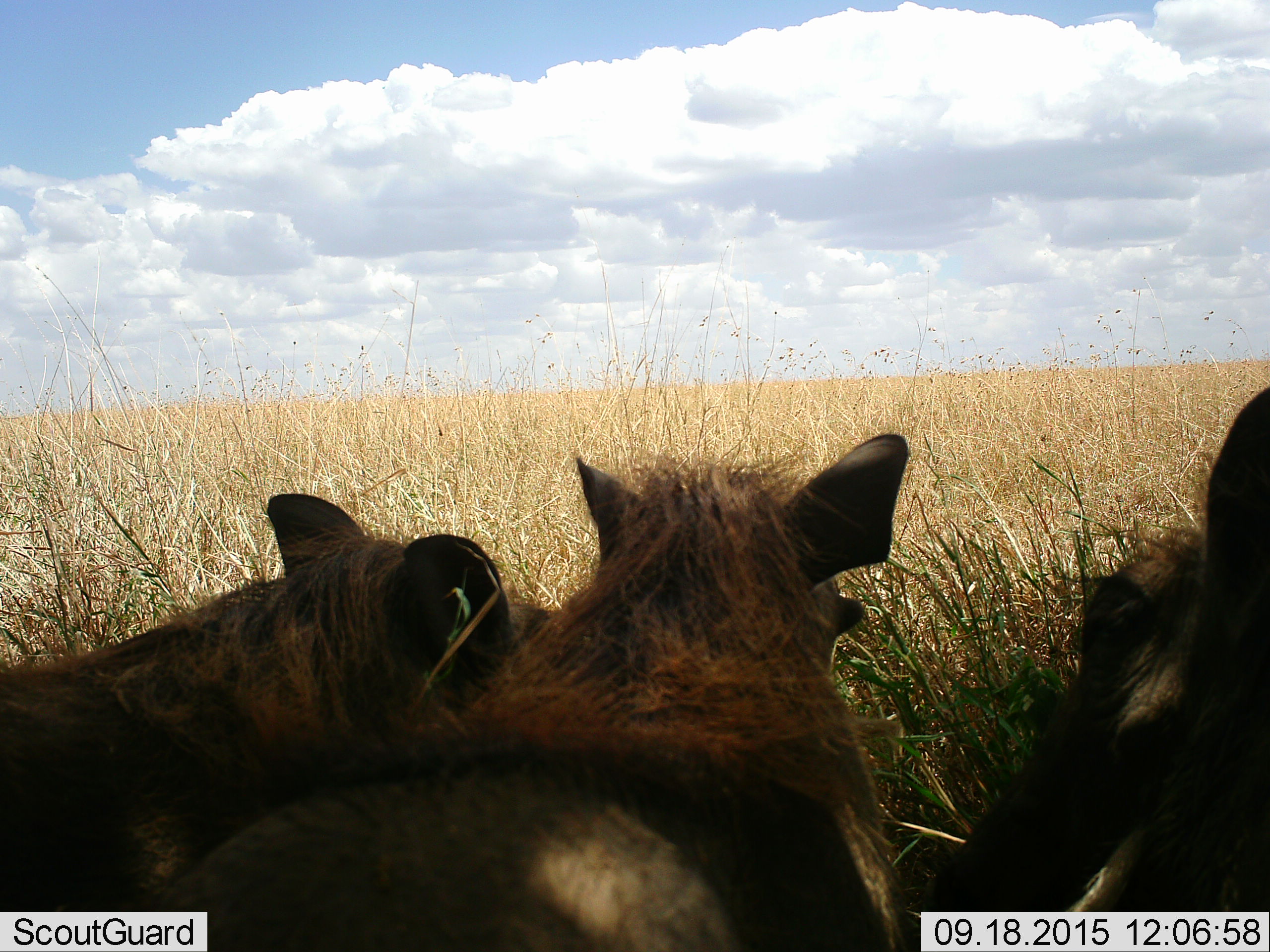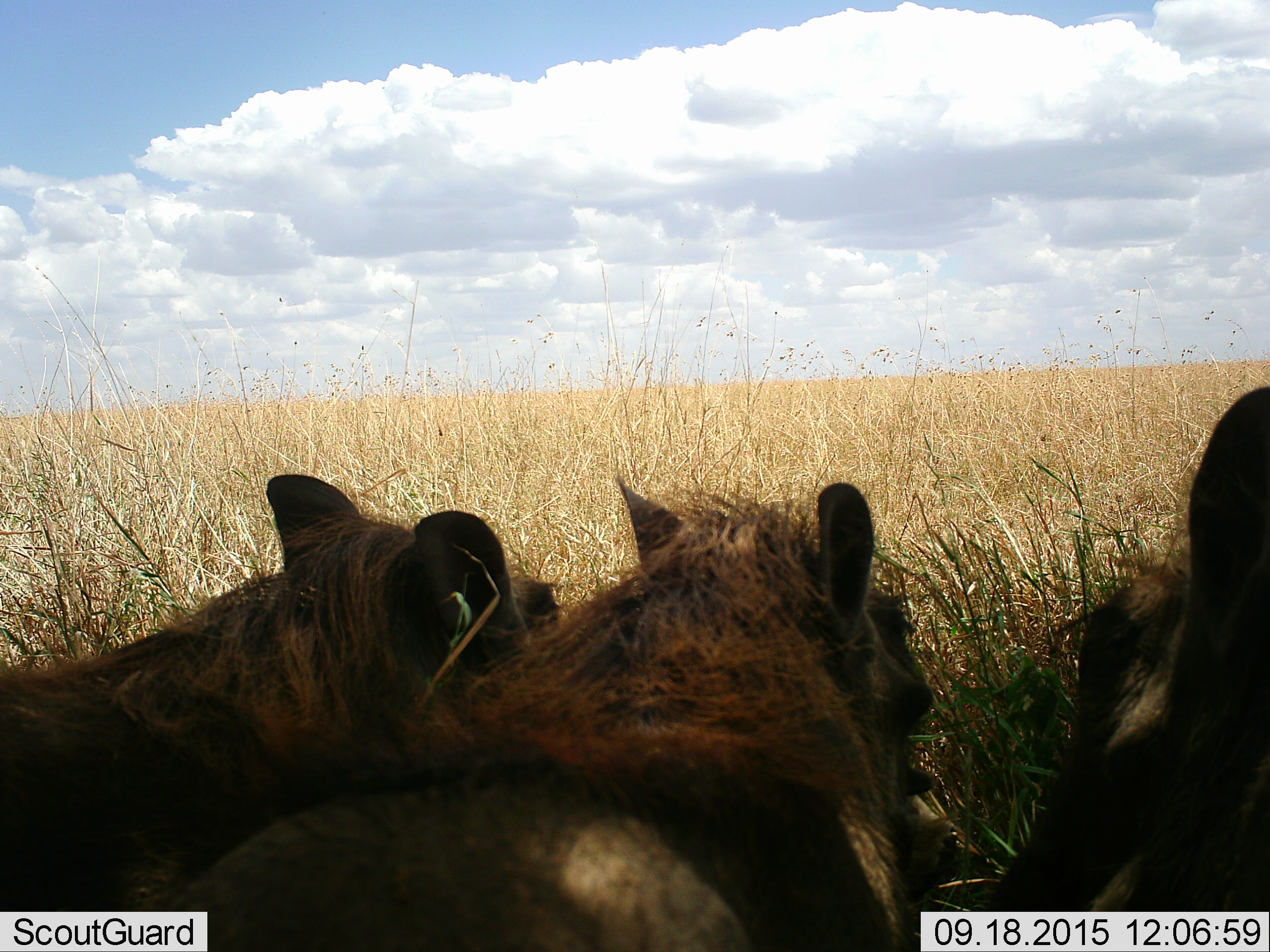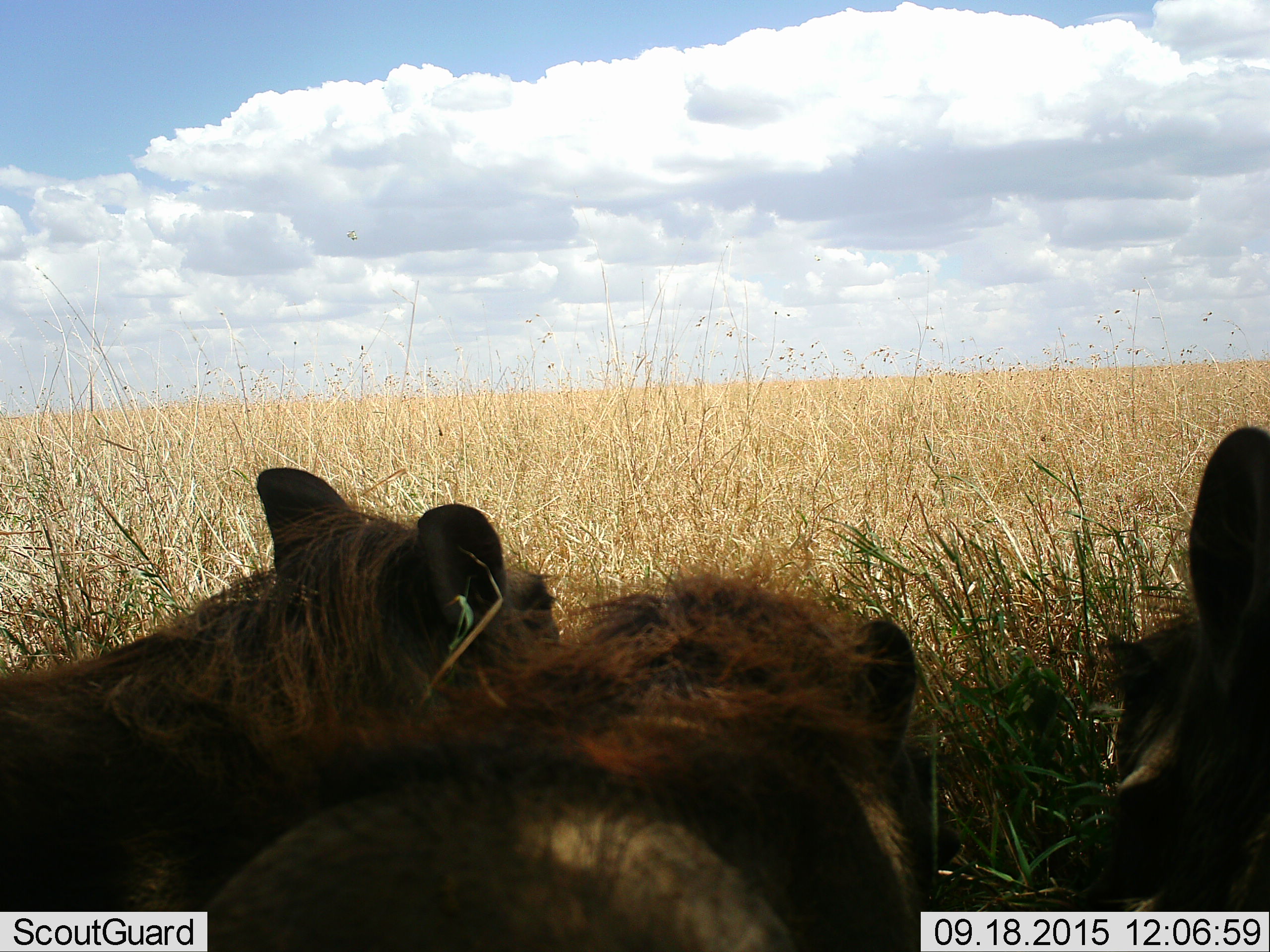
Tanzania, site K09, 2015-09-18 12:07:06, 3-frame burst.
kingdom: Animalia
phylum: Chordata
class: Mammalia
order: Artiodactyla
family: Suidae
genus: Phacochoerus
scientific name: Phacochoerus africanus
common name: warthog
Warthog (Phacochoerus africanus), count 3. Behavior (volunteer vote fractions): standing 17%, resting 67%, moving 0%, interacting 17%. Young present (vote fraction): 0%. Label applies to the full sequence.